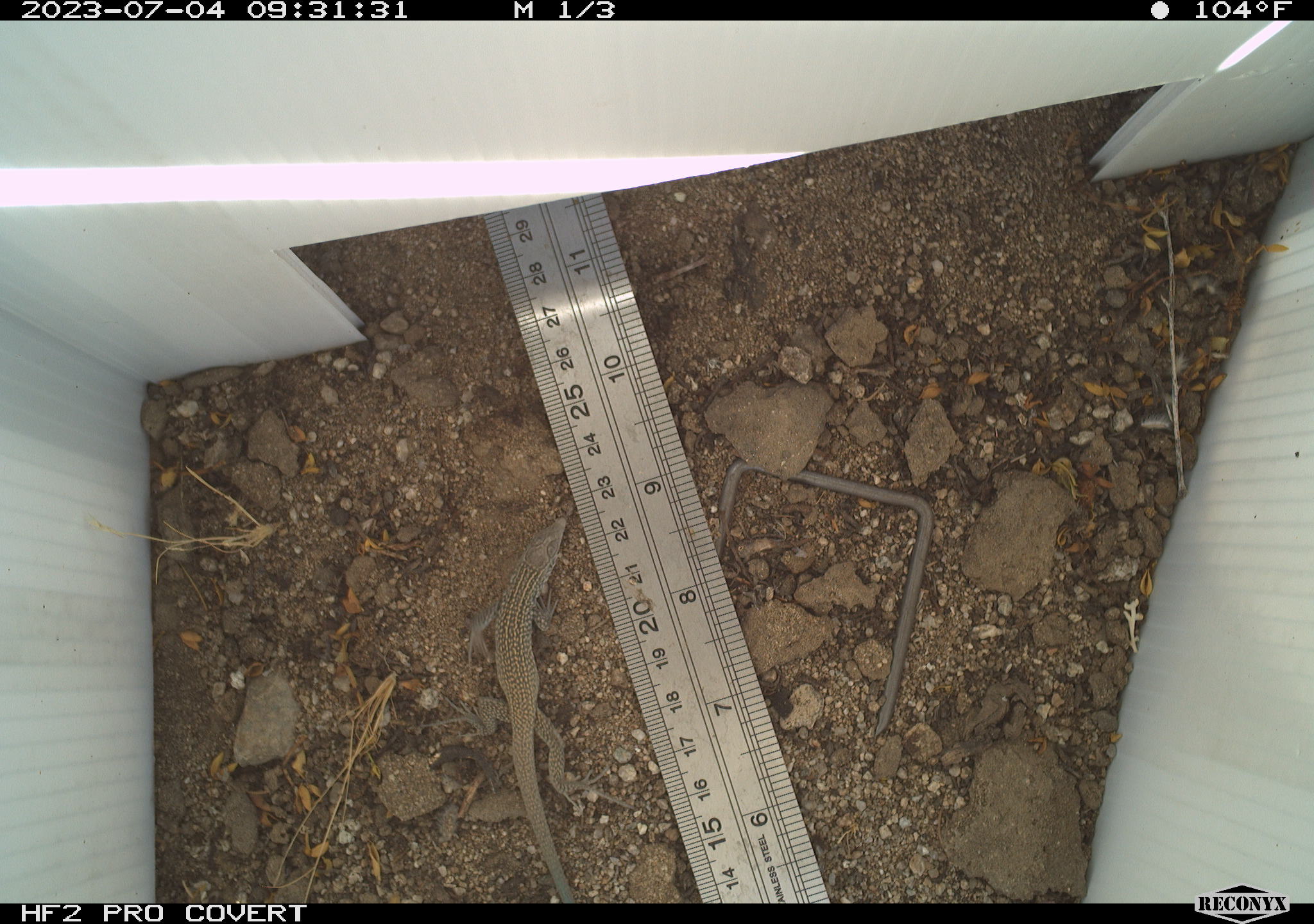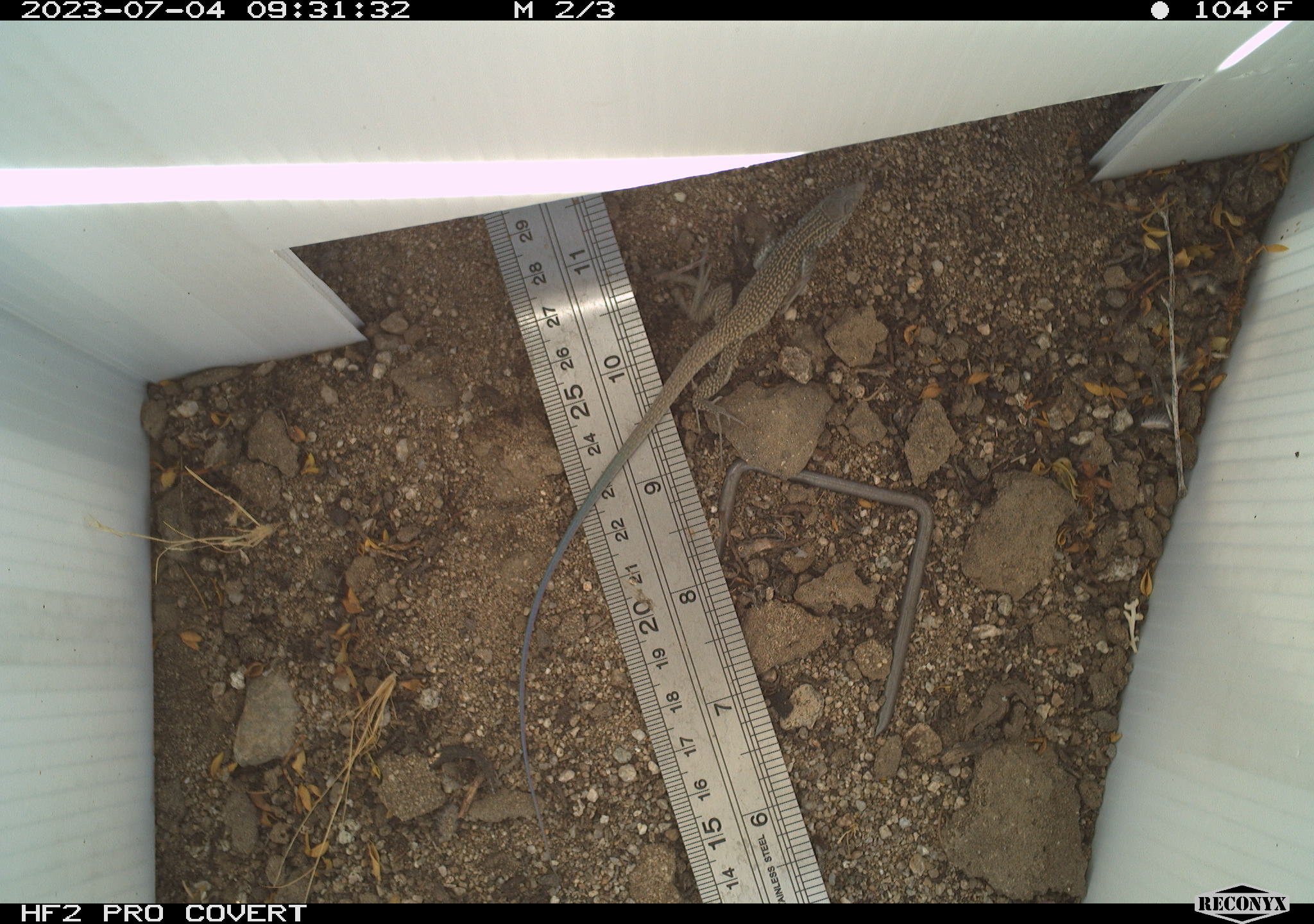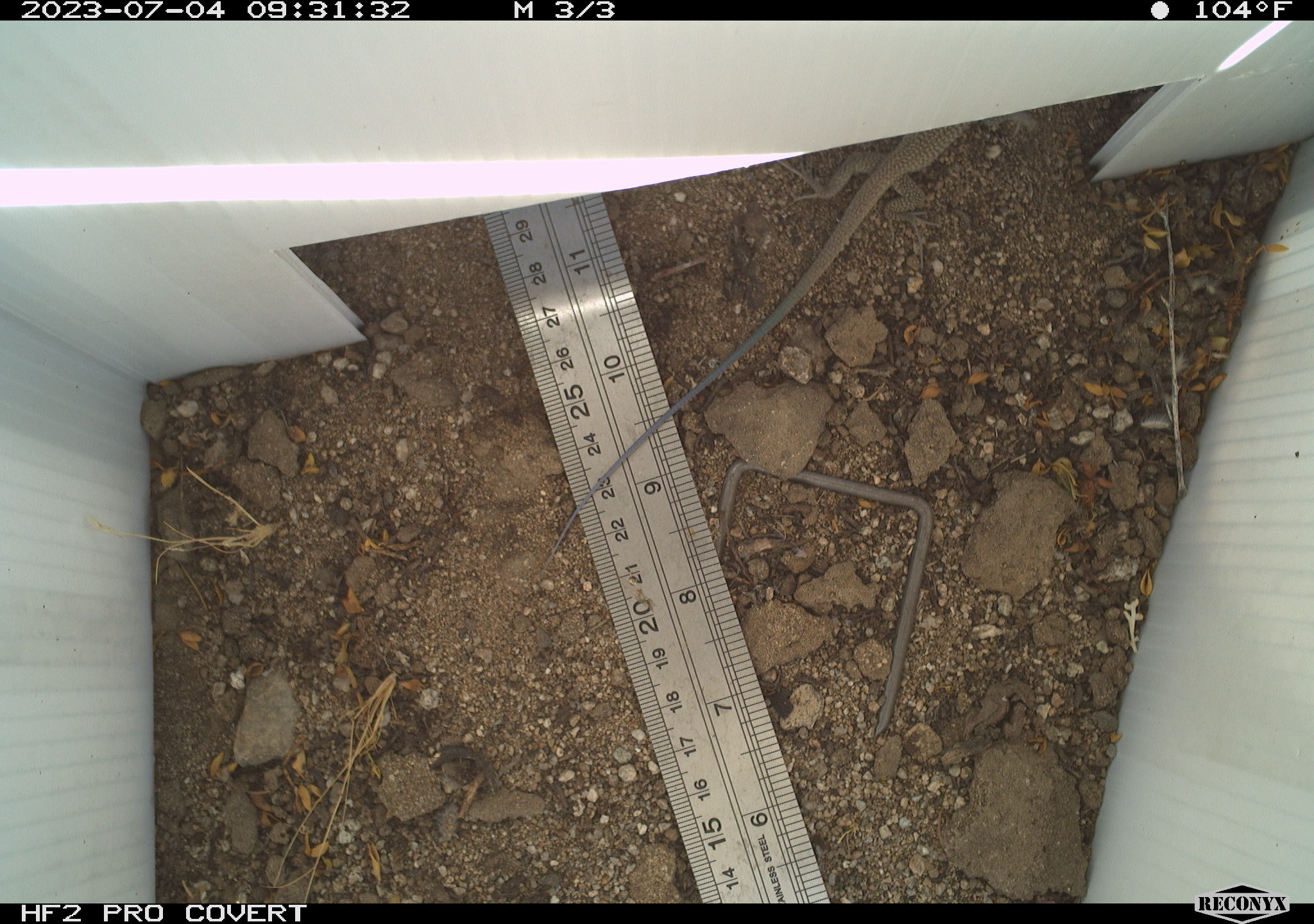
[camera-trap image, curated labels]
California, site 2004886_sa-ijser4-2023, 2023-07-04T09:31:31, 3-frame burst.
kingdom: Animalia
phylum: Chordata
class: Reptilia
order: Squamata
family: Teiidae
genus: Aspidoscelis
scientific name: Aspidoscelis tigris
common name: western whiptail